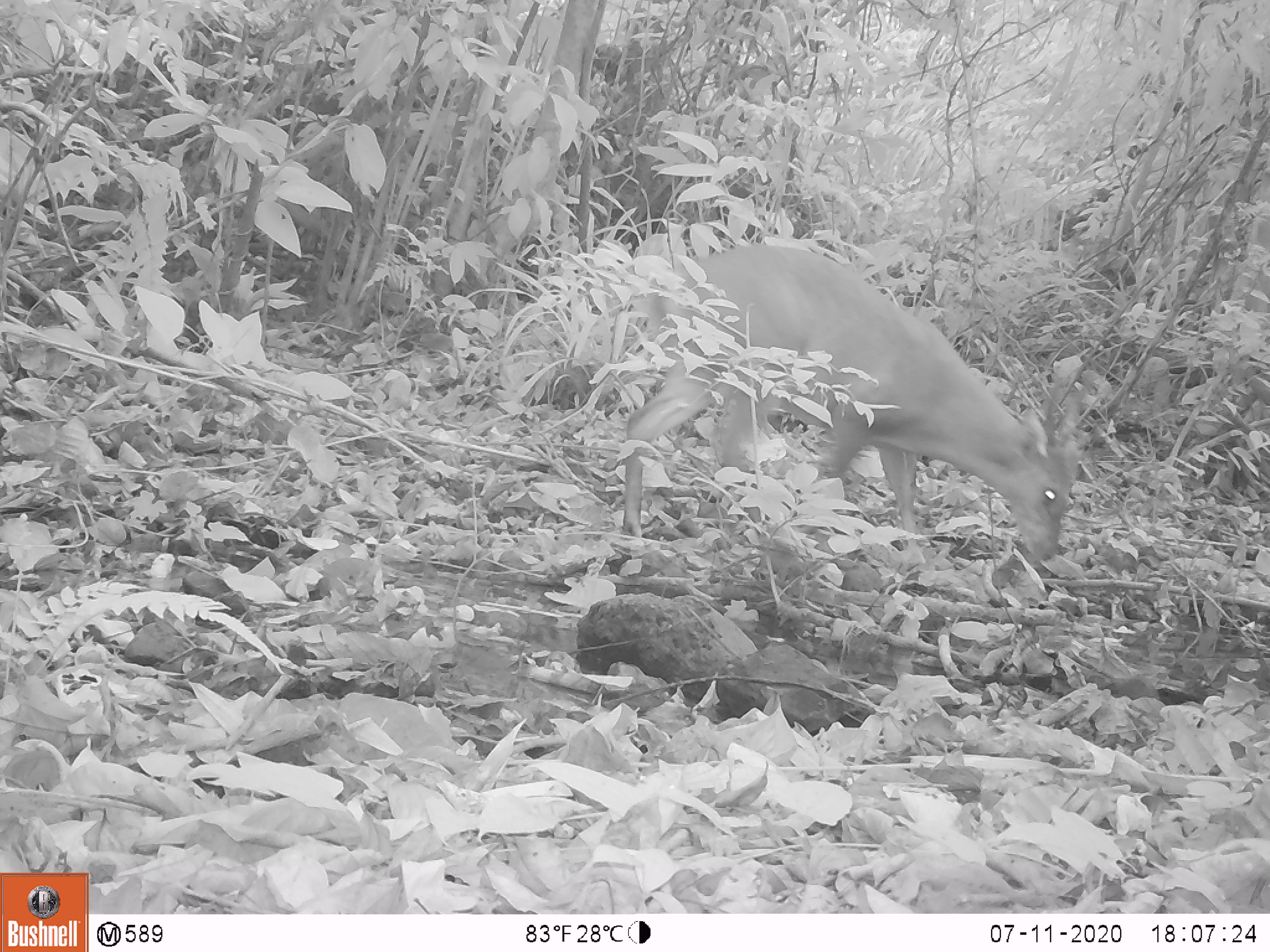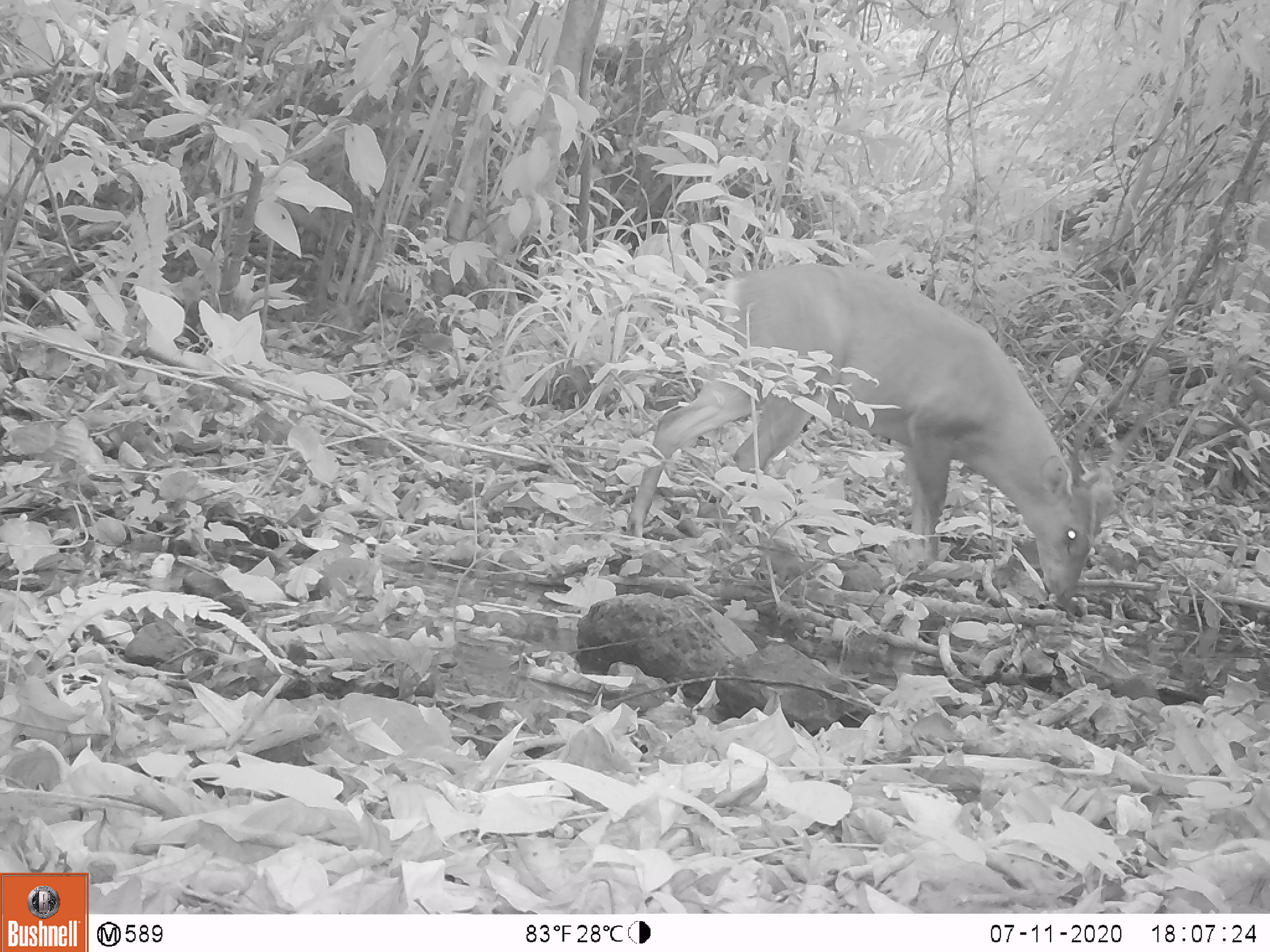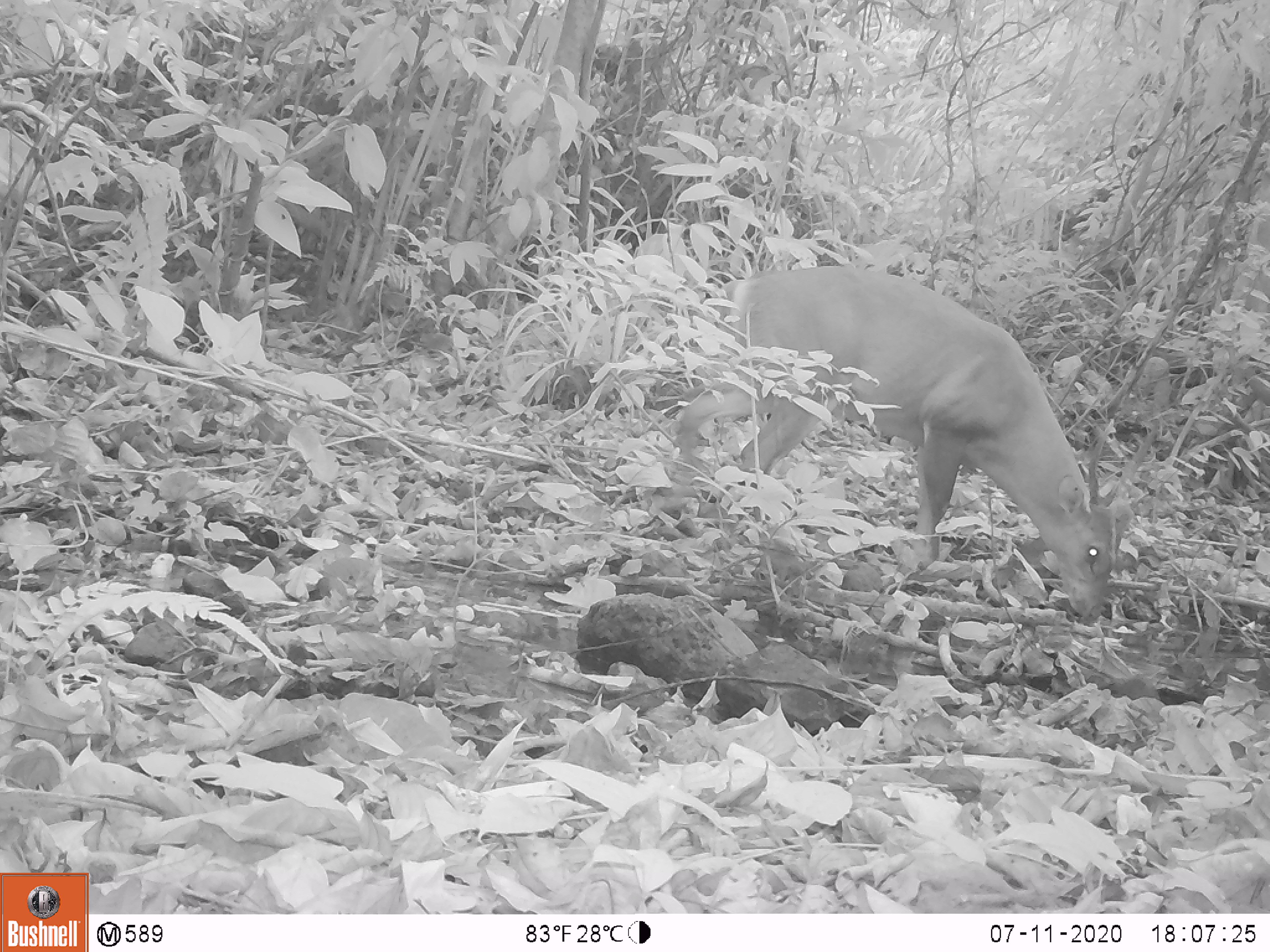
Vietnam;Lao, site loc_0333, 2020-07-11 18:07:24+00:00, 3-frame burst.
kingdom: Animalia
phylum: Chordata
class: Mammalia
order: Artiodactyla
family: Cervidae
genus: Muntiacus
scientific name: Muntiacus vuquangensis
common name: large-antlered muntjac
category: large antlered muntjac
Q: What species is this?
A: Large antlered muntjac (large-antlered muntjac) (Muntiacus vuquangensis).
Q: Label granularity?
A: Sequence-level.